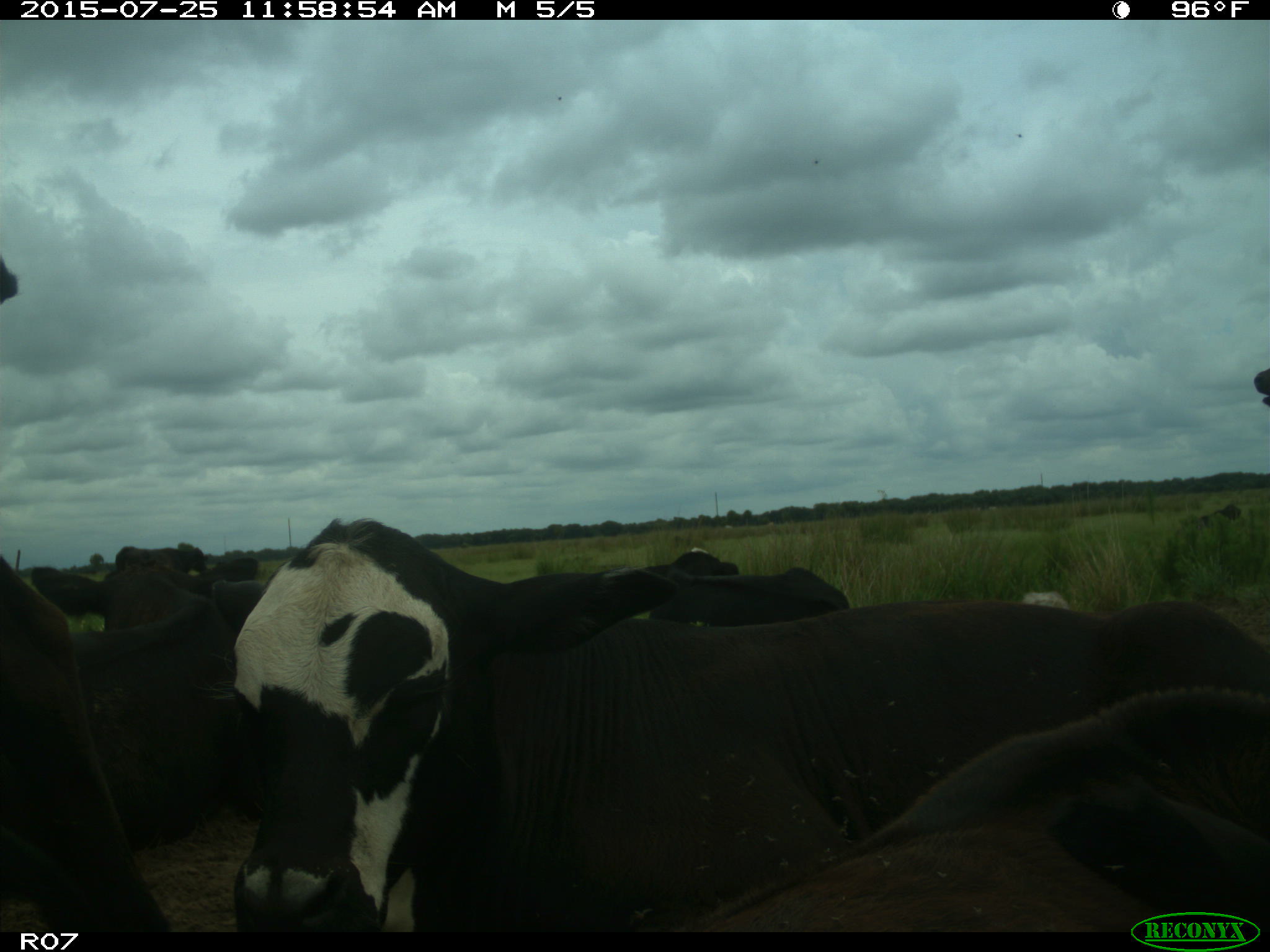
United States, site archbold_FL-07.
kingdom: Animalia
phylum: Chordata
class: Mammalia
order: Artiodactyla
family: Bovidae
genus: Bos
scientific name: Bos taurus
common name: domestic cow